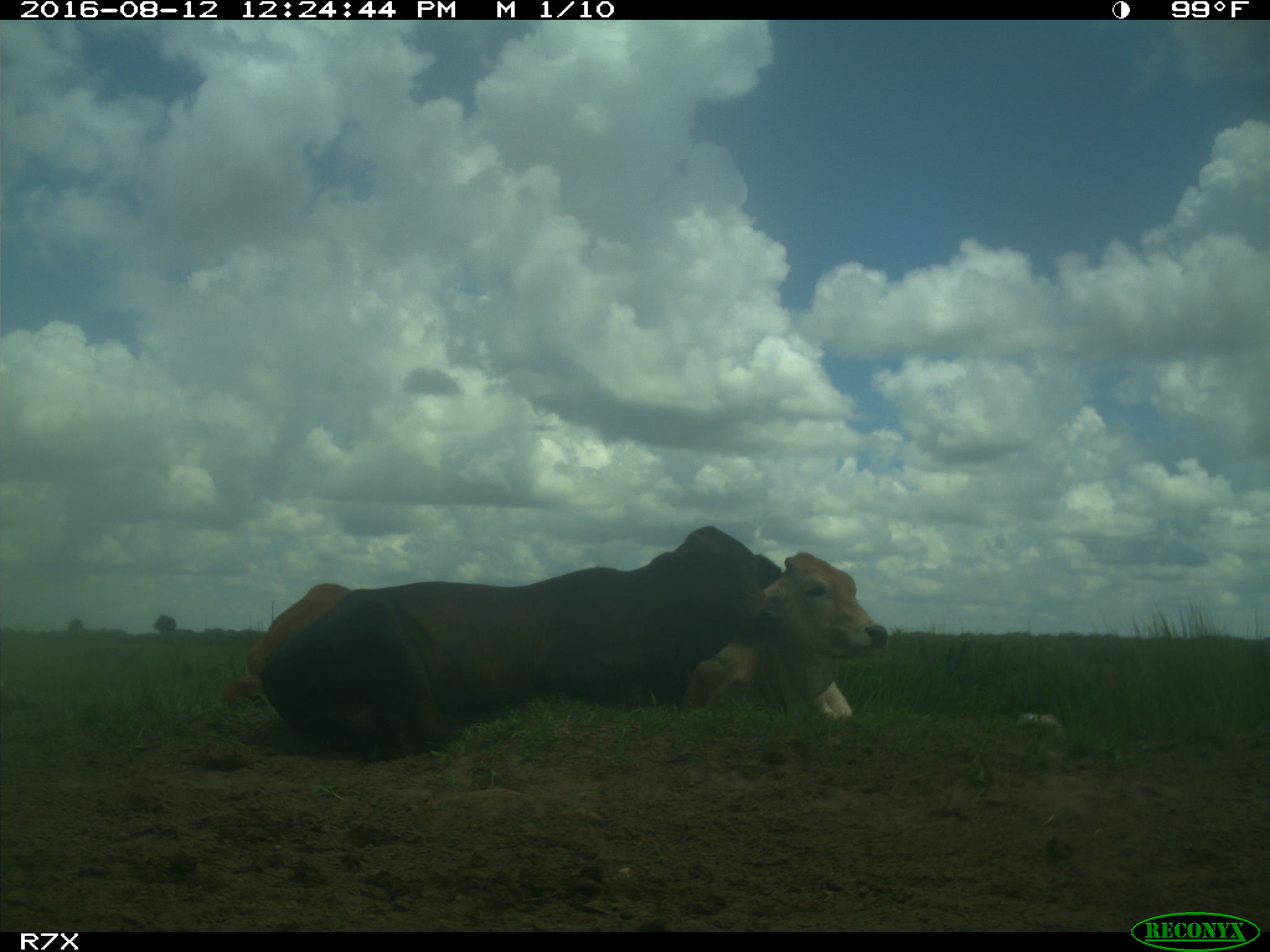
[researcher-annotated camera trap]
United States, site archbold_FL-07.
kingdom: Animalia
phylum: Chordata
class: Mammalia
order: Artiodactyla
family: Bovidae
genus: Bos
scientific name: Bos taurus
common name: domestic cow